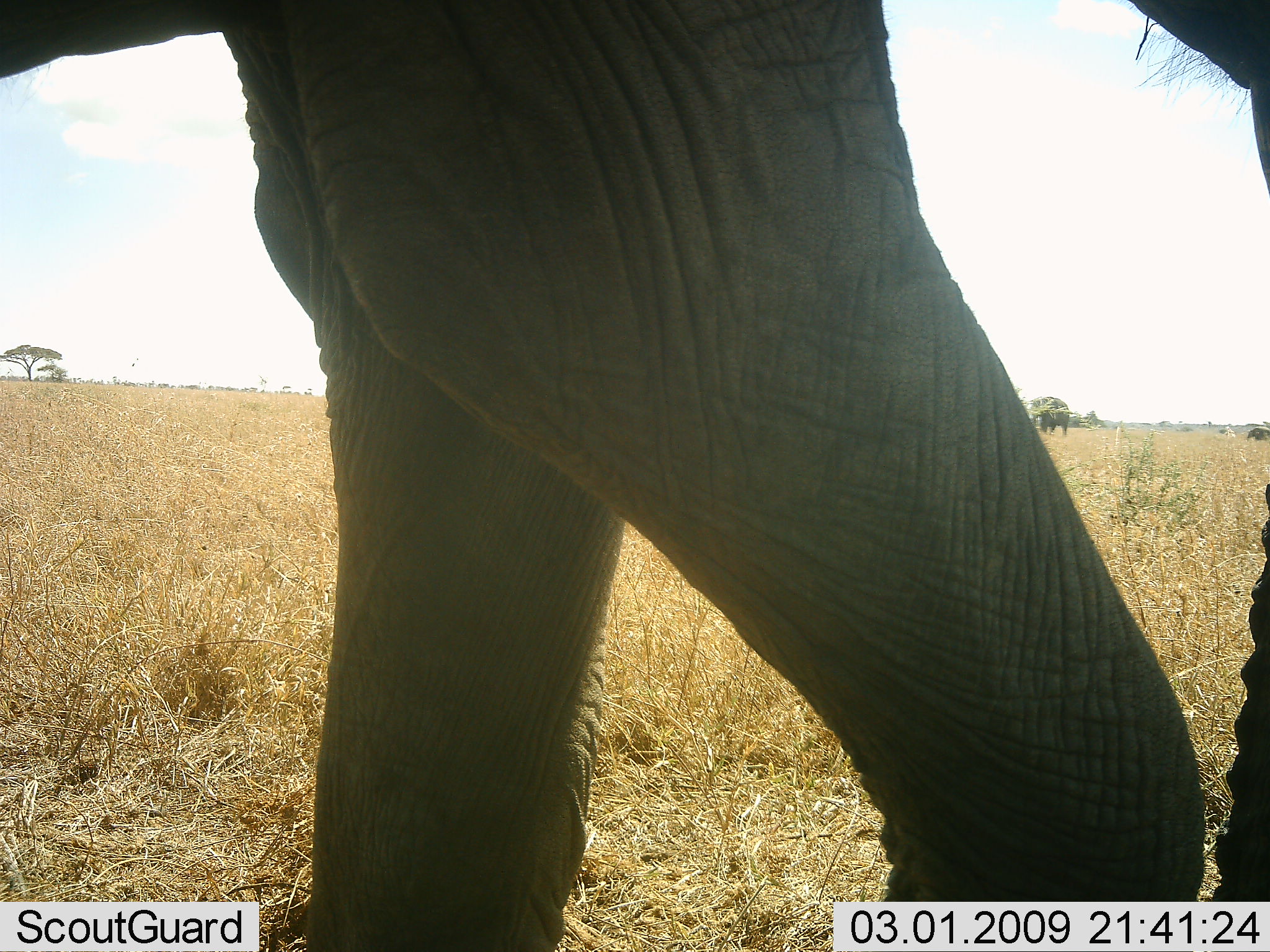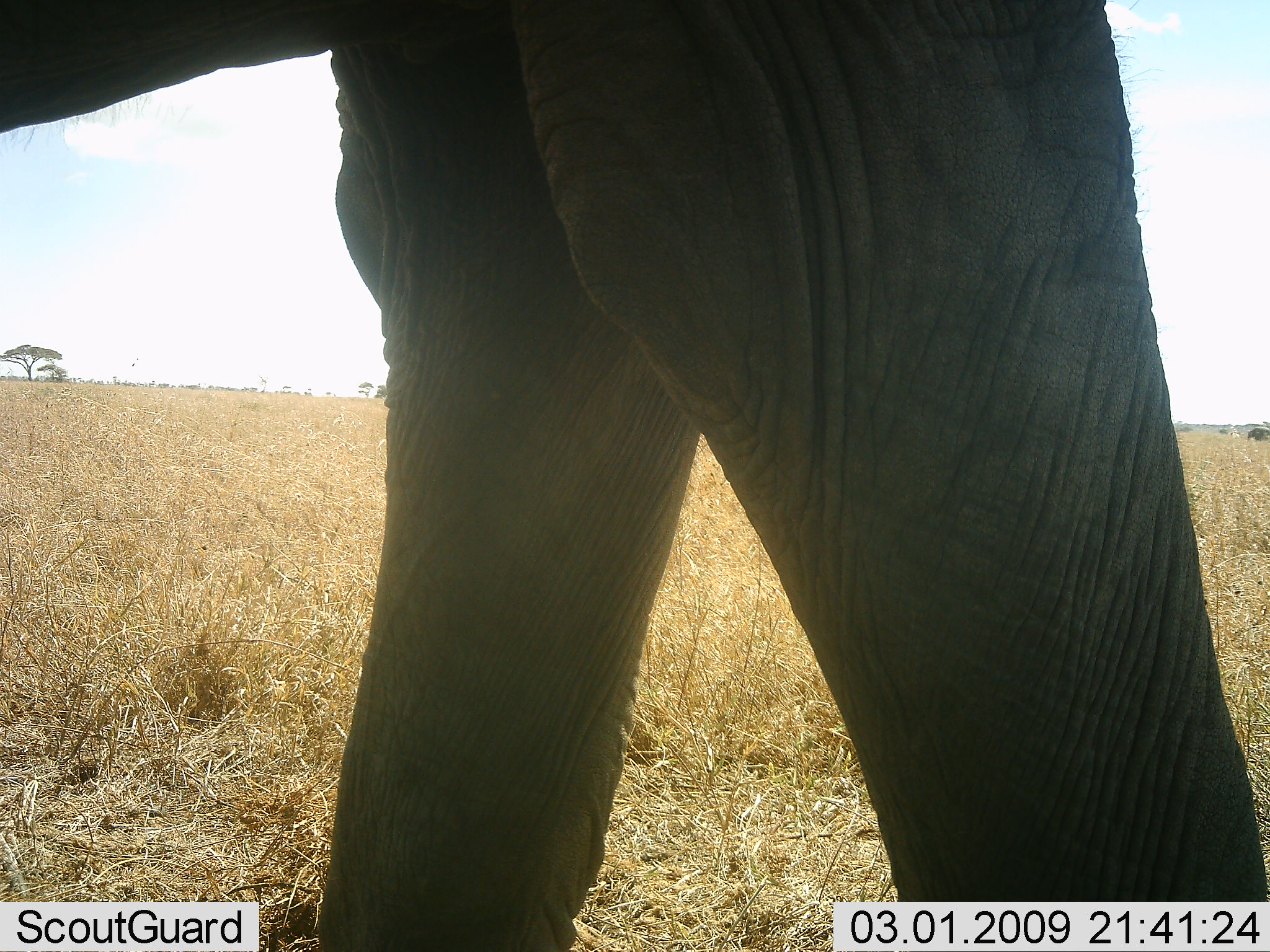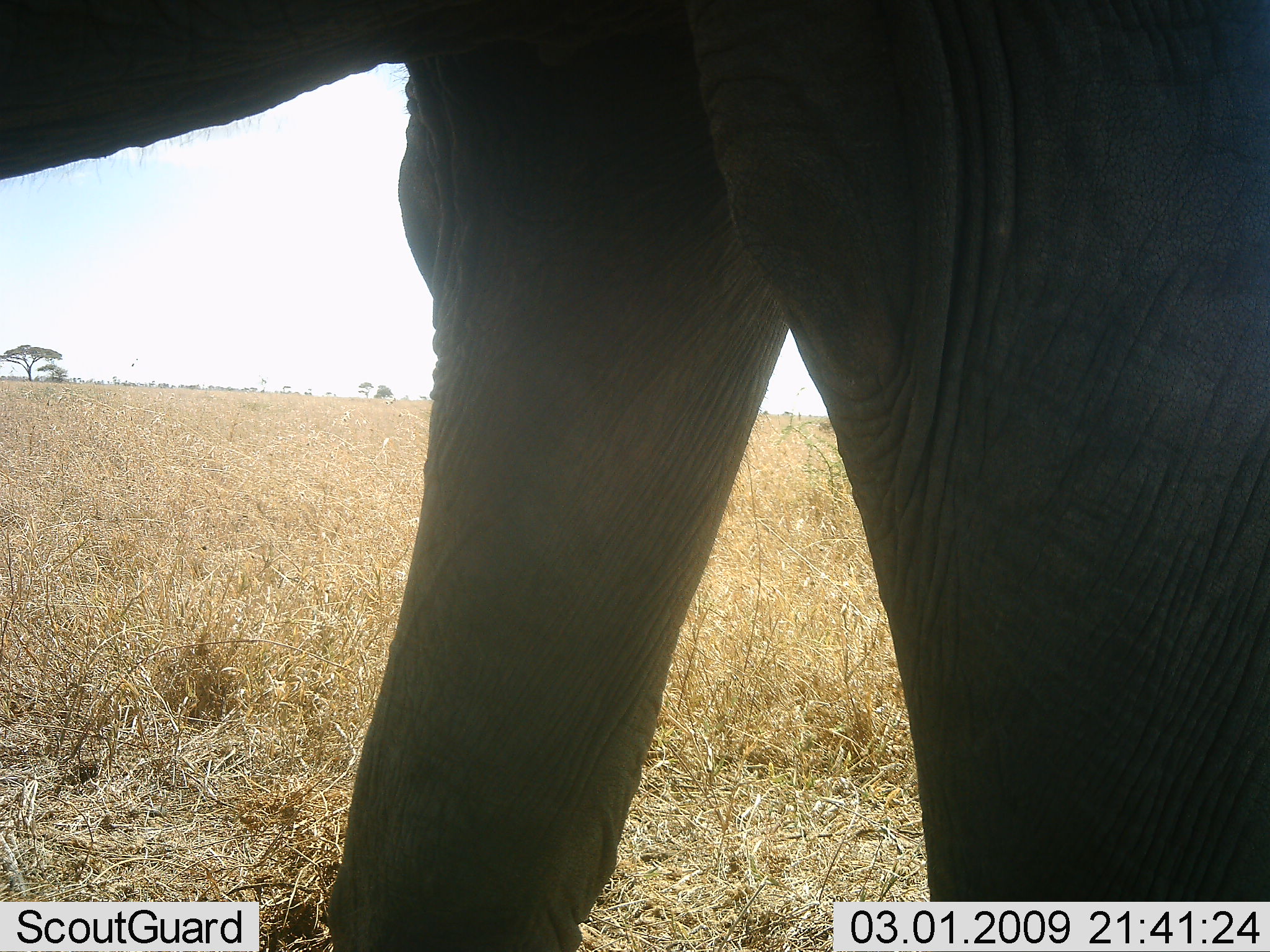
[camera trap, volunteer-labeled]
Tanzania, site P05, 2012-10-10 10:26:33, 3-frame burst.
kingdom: Animalia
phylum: Chordata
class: Mammalia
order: Proboscidea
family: Elephantidae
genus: Loxodonta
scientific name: Loxodonta africana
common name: african bush elephant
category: elephant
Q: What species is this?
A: Elephant (african bush elephant) (Loxodonta africana).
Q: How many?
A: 1.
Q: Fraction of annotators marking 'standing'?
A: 50%.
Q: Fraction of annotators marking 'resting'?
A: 0%.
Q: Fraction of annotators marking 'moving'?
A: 60%.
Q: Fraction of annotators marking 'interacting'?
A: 0%.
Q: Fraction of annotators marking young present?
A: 0%.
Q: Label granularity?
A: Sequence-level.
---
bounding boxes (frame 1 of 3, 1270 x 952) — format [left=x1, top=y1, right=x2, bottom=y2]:
animal: [left=1, top=0, right=1269, bottom=951]; [left=1024, top=397, right=1070, bottom=436]; [left=1244, top=427, right=1270, bottom=442]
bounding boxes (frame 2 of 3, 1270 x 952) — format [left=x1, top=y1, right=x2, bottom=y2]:
animal: [left=1, top=0, right=1269, bottom=951]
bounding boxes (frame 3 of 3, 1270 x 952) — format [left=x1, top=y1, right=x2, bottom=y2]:
animal: [left=1, top=0, right=1269, bottom=951]